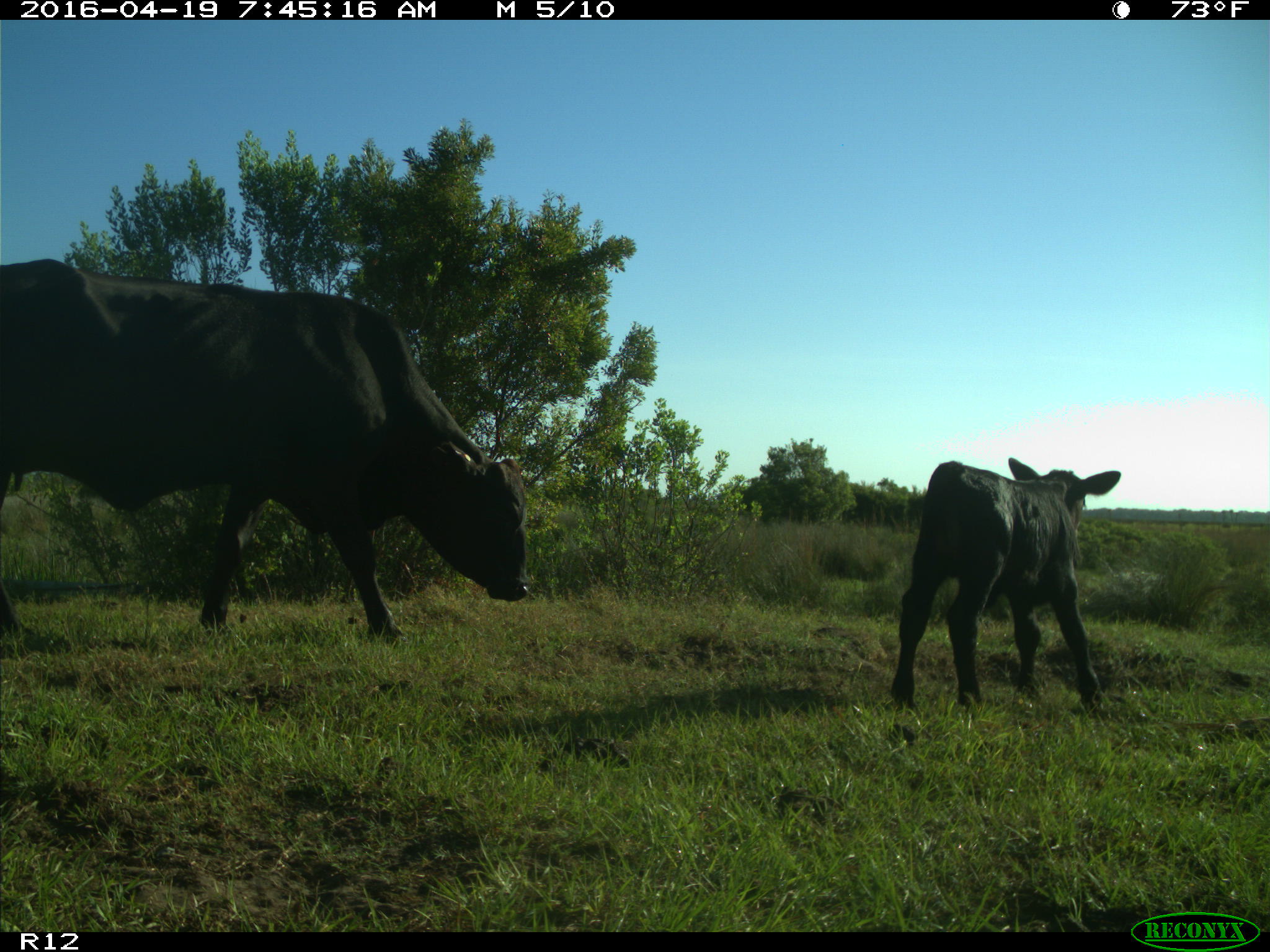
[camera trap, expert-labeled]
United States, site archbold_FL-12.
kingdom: Animalia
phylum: Chordata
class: Mammalia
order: Artiodactyla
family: Bovidae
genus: Bos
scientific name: Bos taurus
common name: domestic cow